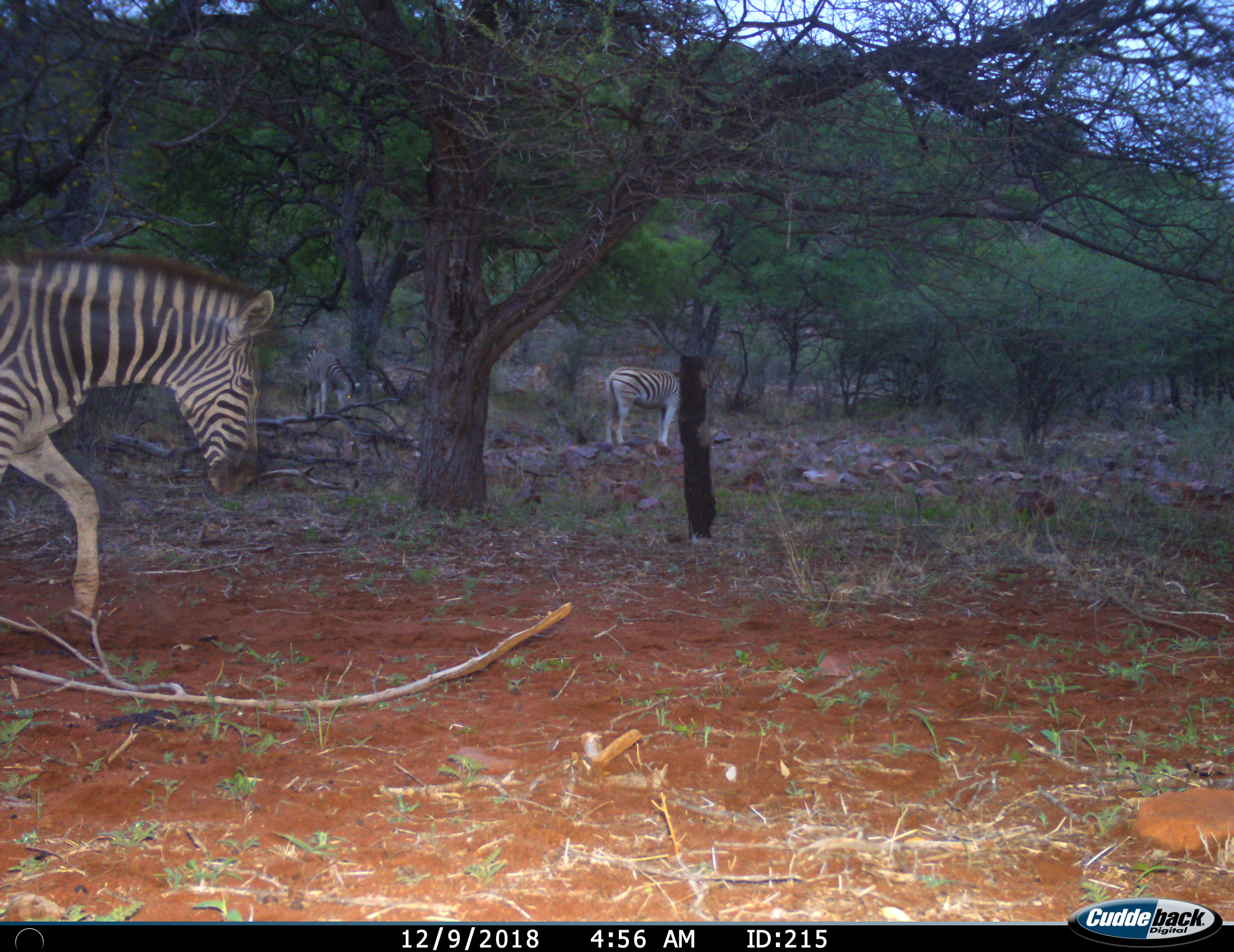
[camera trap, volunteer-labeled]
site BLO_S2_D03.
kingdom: Animalia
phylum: Chordata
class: Mammalia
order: Perissodactyla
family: Equidae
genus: Equus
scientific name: Equus quagga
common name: plains zebra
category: zebraplains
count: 3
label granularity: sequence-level